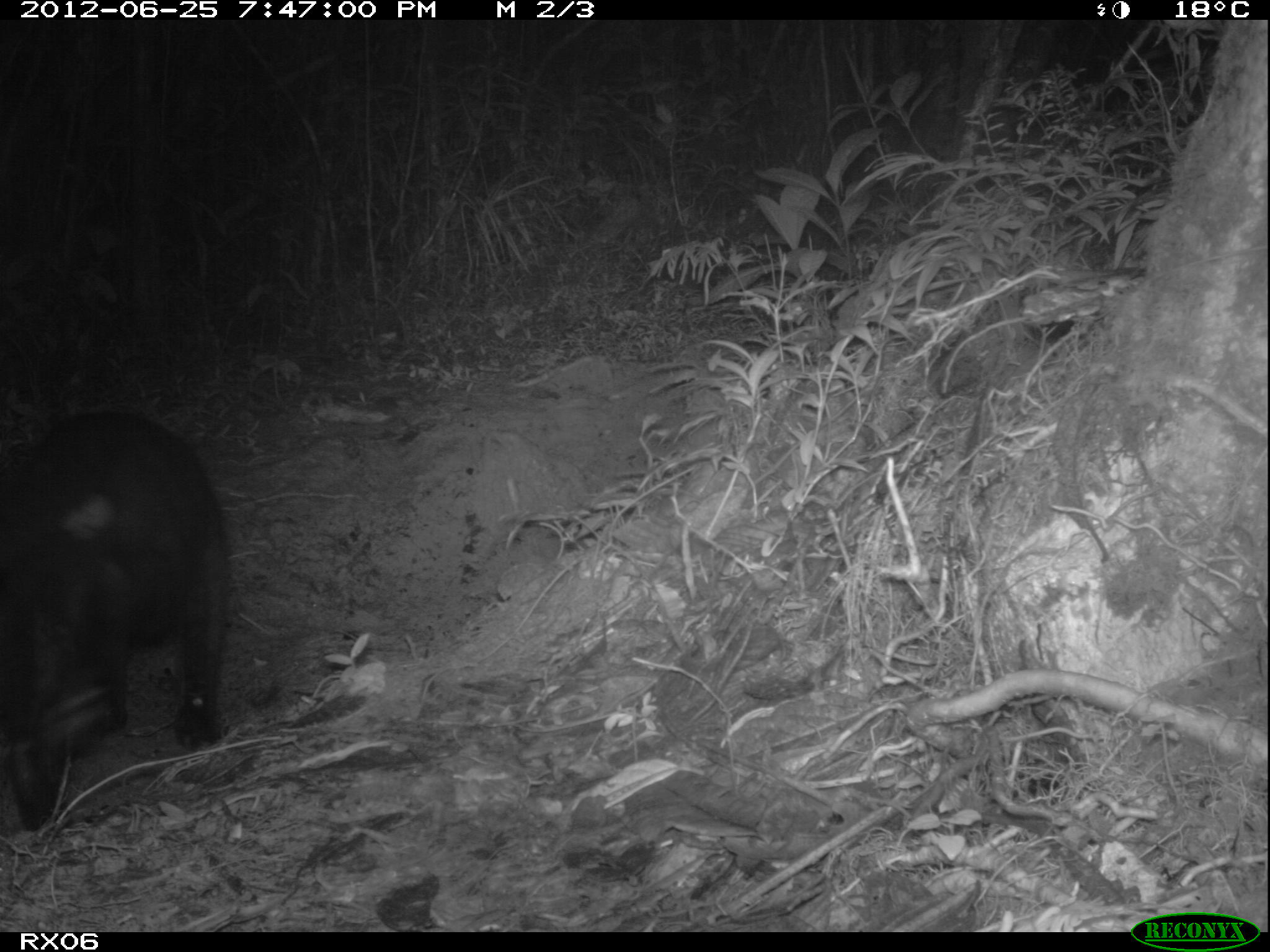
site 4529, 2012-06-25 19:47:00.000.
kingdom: Animalia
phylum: Chordata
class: Mammalia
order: Carnivora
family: Felidae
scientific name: Felidae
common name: felids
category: felis sp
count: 1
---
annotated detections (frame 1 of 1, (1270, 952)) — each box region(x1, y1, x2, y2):
felis sp: region(1, 410, 226, 833)